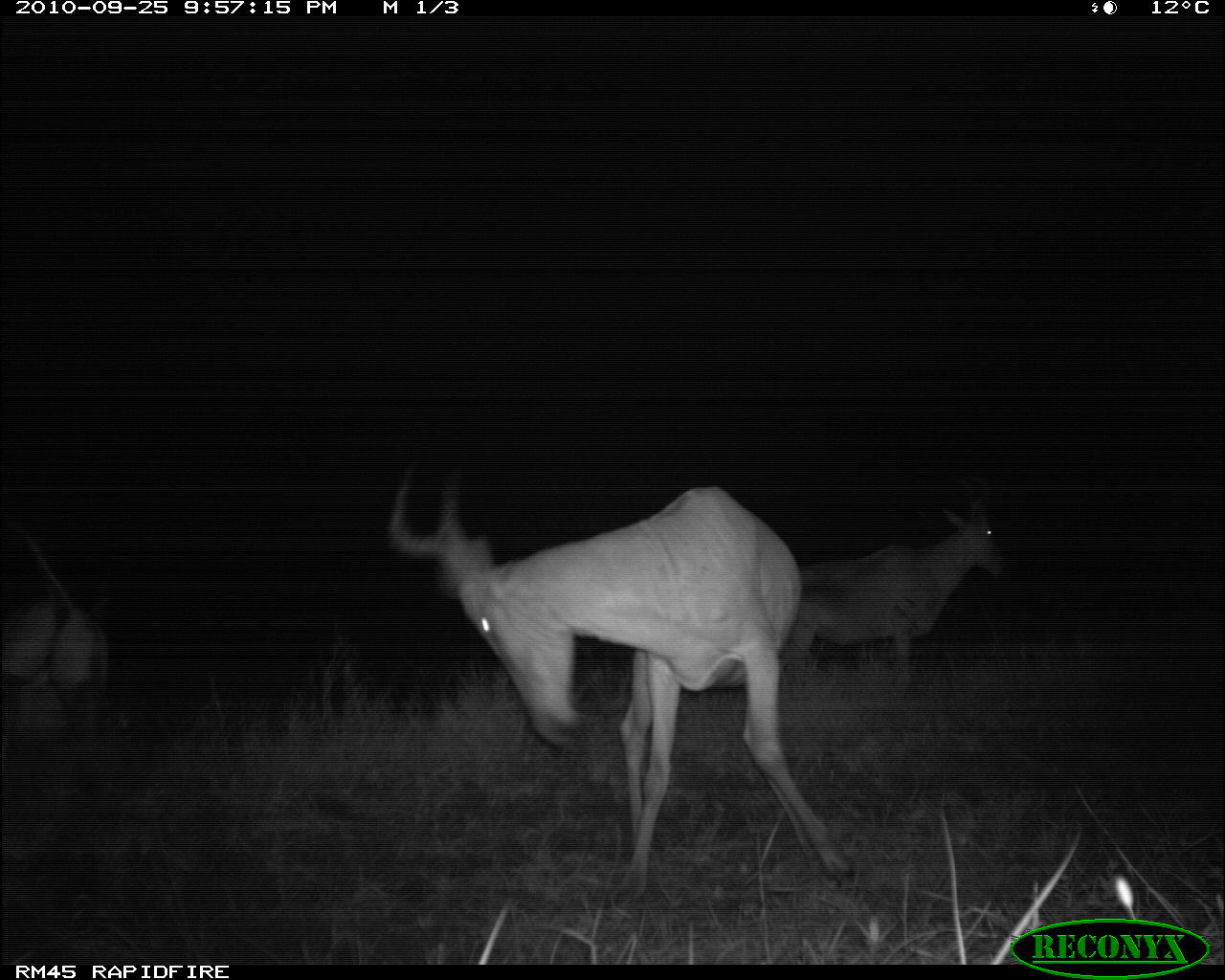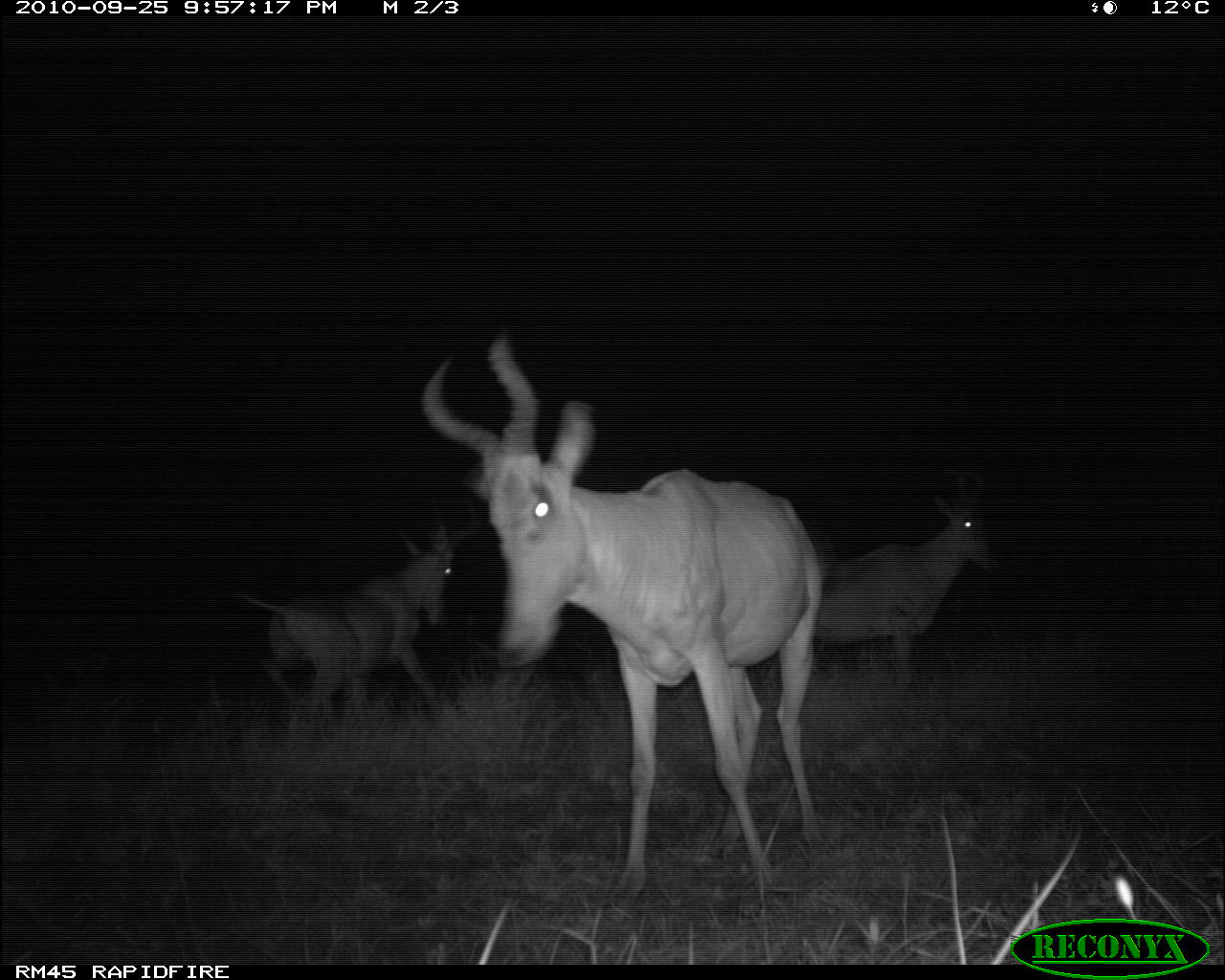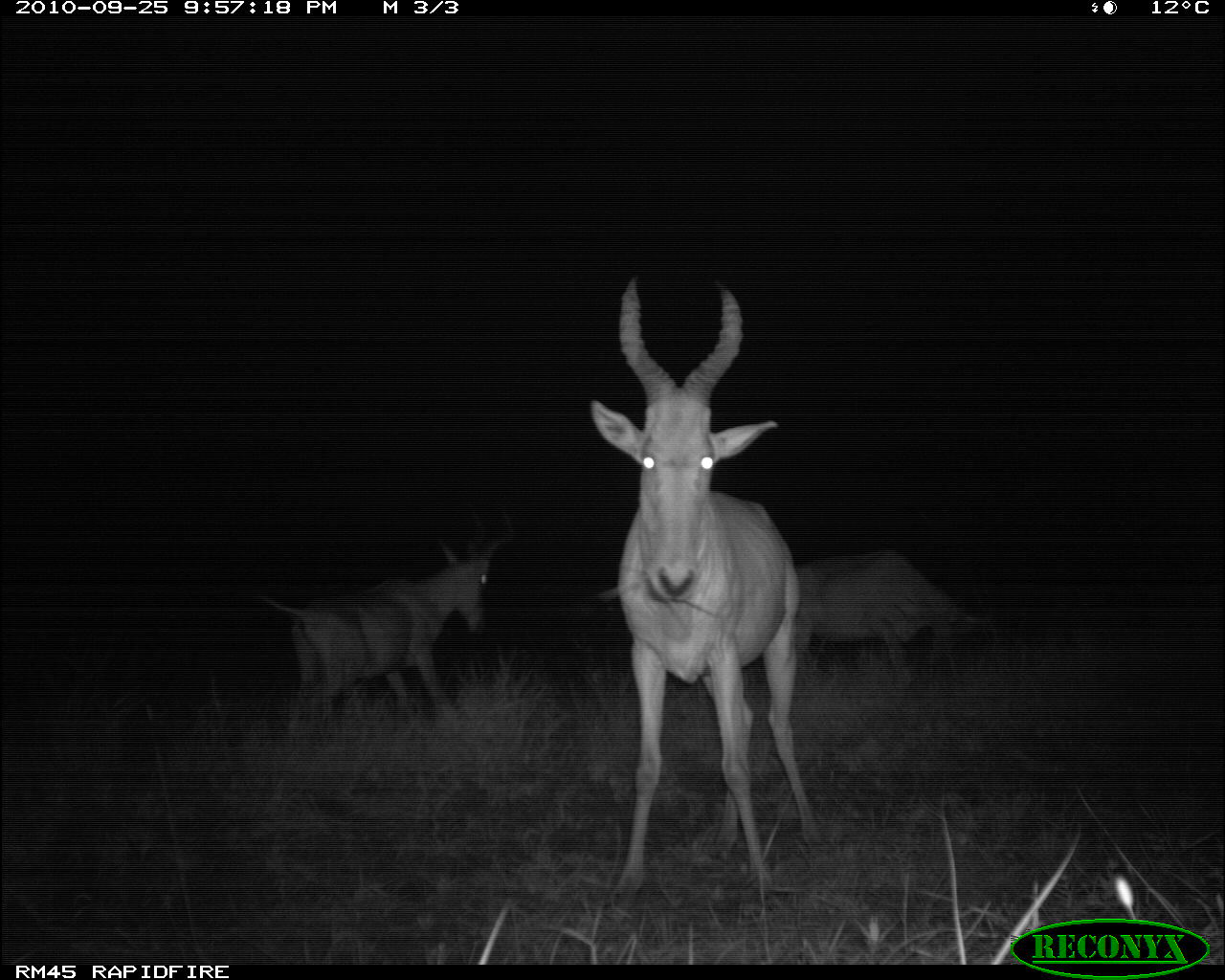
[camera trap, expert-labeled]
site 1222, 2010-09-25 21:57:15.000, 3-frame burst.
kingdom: Animalia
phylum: Chordata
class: Mammalia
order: Artiodactyla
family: Bovidae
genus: Alcelaphus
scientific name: Alcelaphus buselaphus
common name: hartebeest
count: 3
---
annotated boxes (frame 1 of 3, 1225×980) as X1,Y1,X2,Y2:
alcelaphus buselaphus: 386,466,853,884; 792,485,1012,678; 0,524,112,757